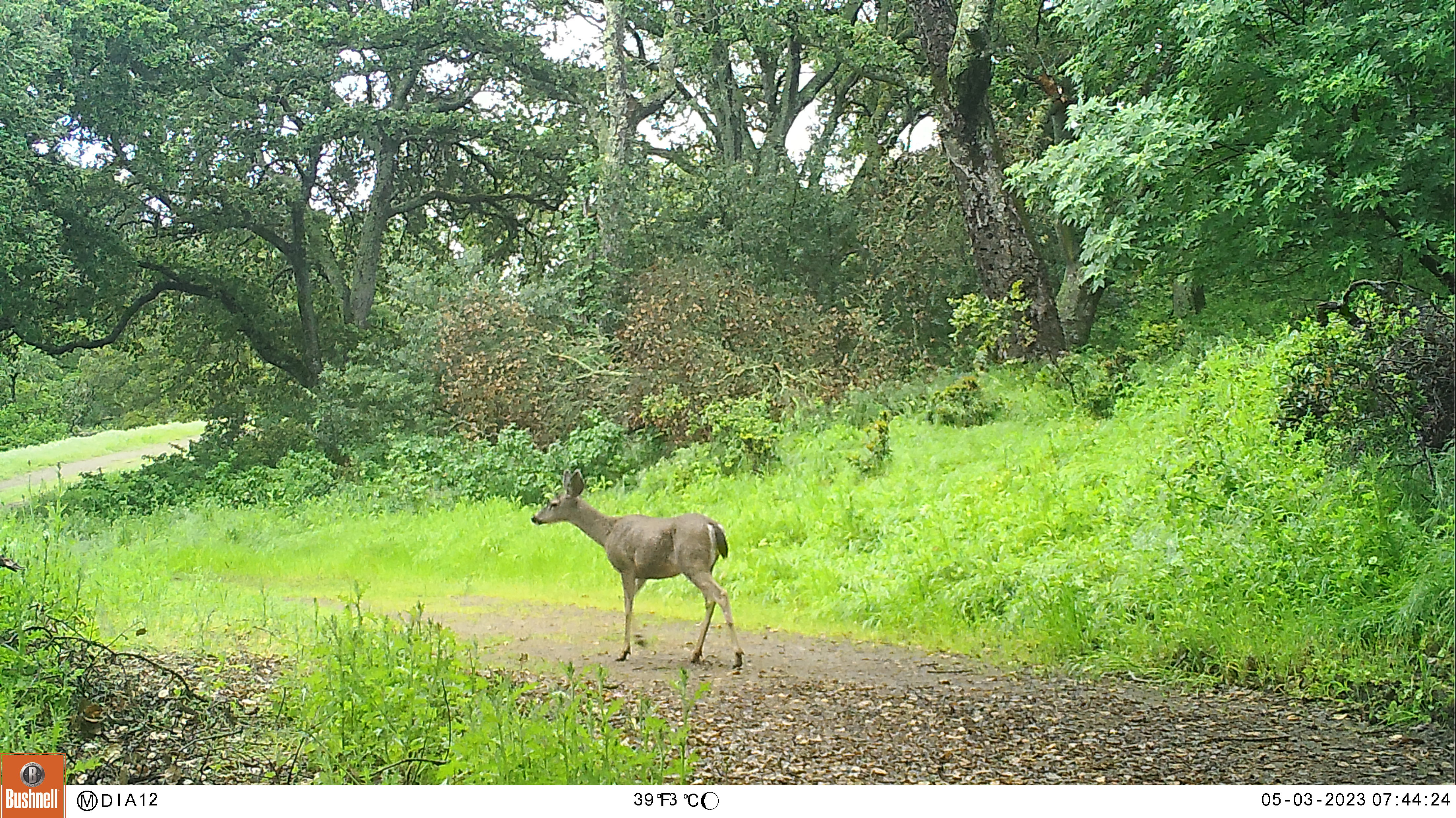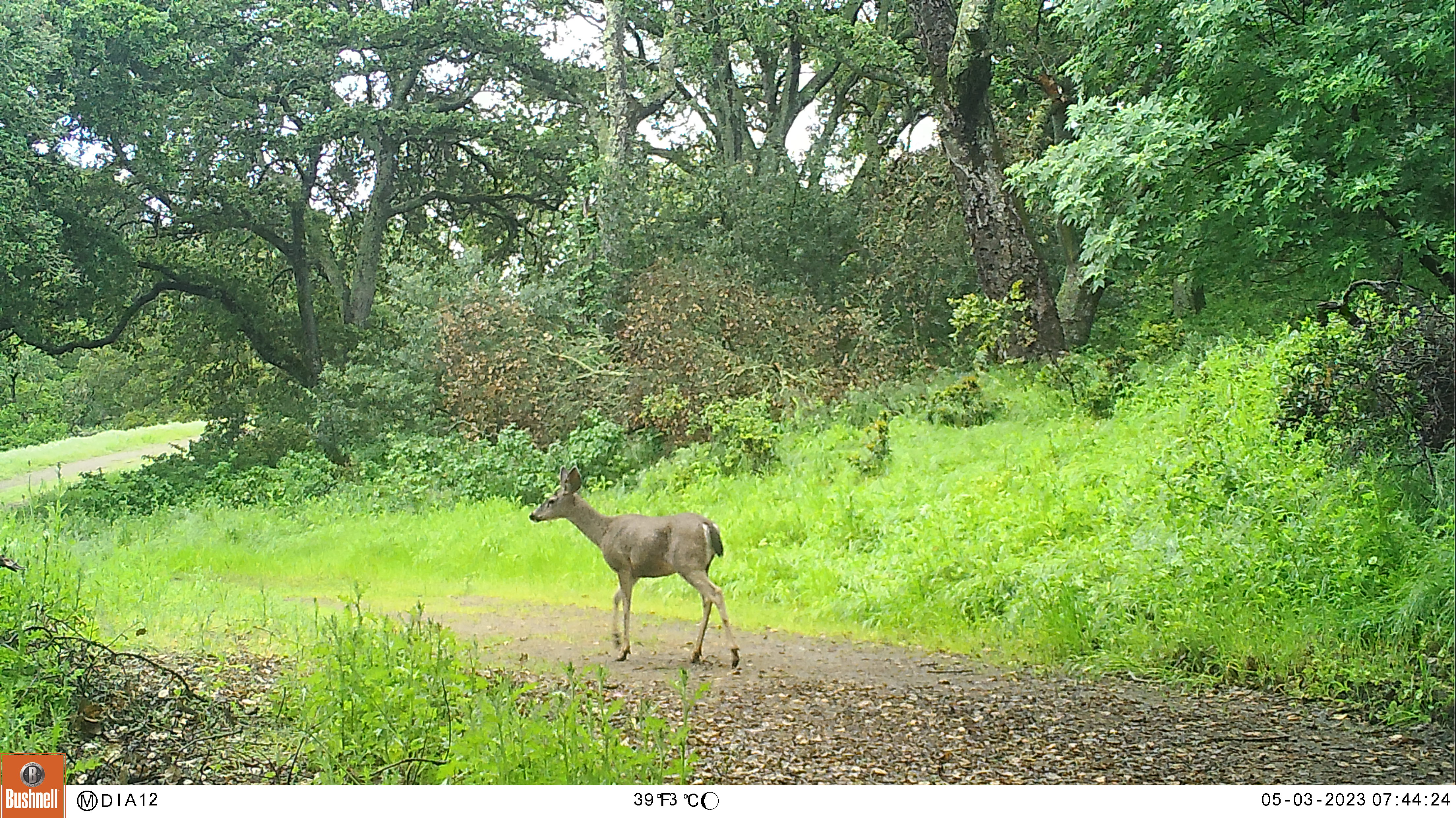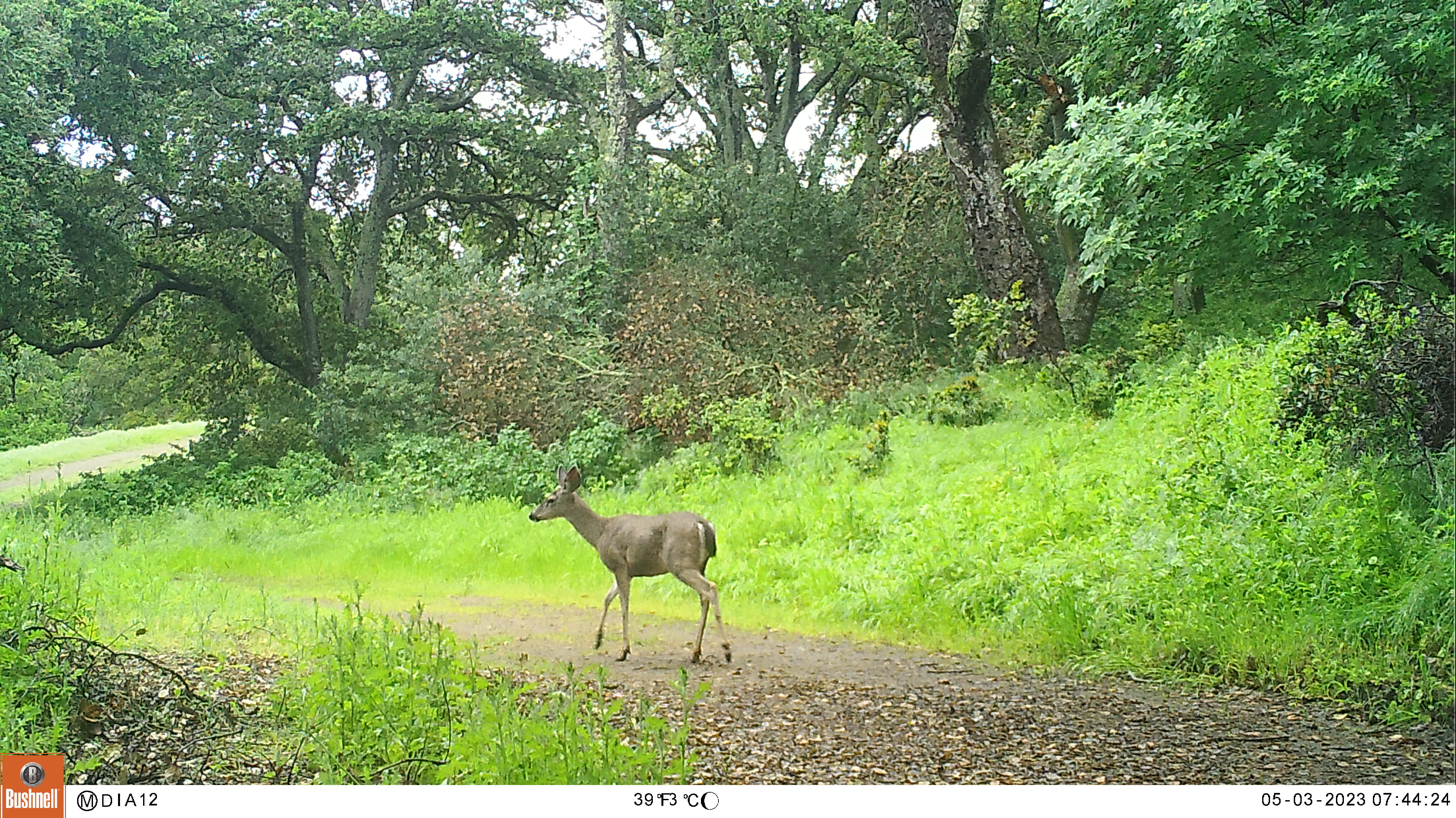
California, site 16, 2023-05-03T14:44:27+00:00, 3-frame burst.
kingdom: Animalia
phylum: Chordata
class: Mammalia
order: Artiodactyla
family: Cervidae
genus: Odocoileus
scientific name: Odocoileus hemionus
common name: mule deer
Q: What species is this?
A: Mule deer (Odocoileus hemionus).